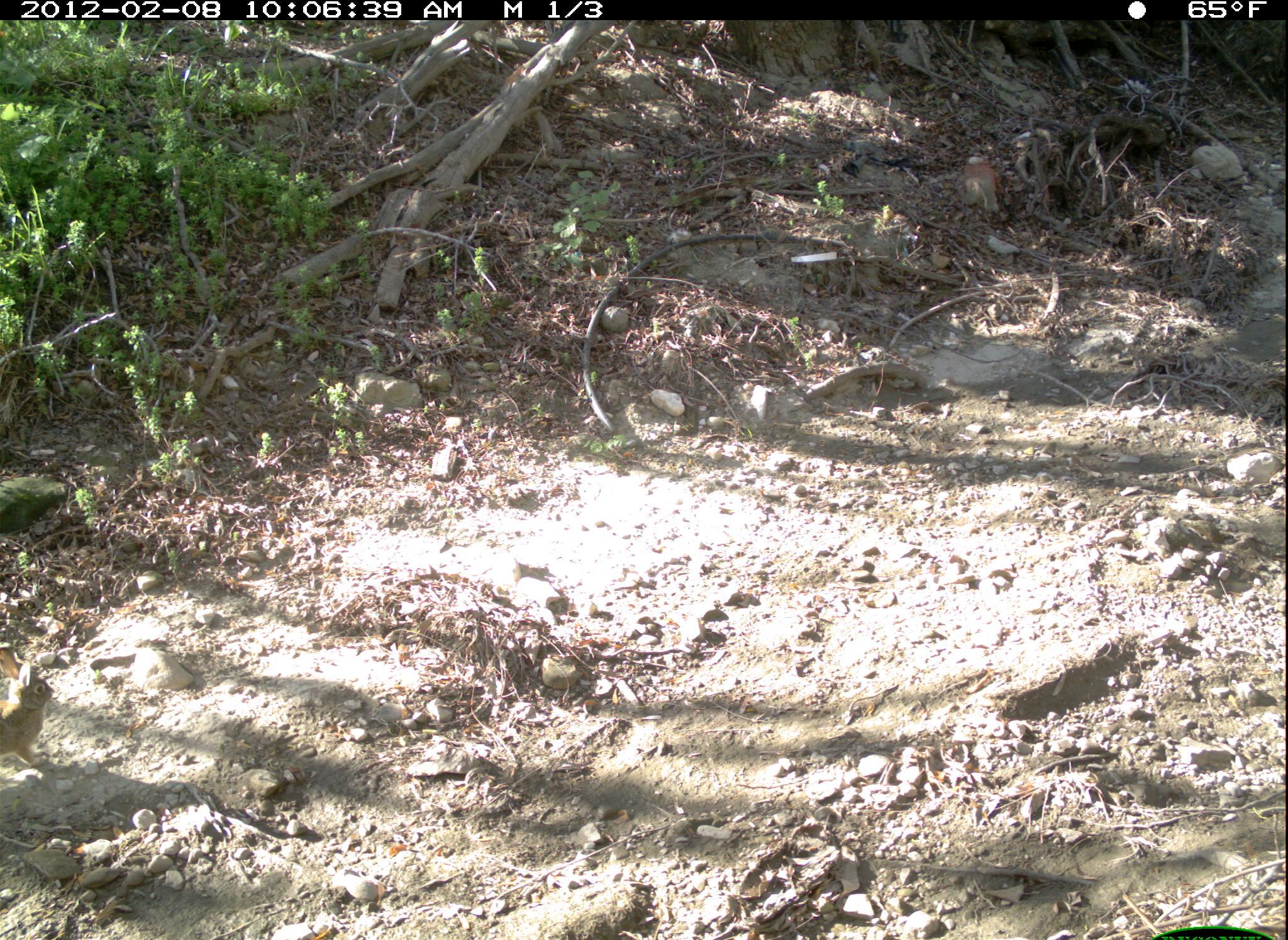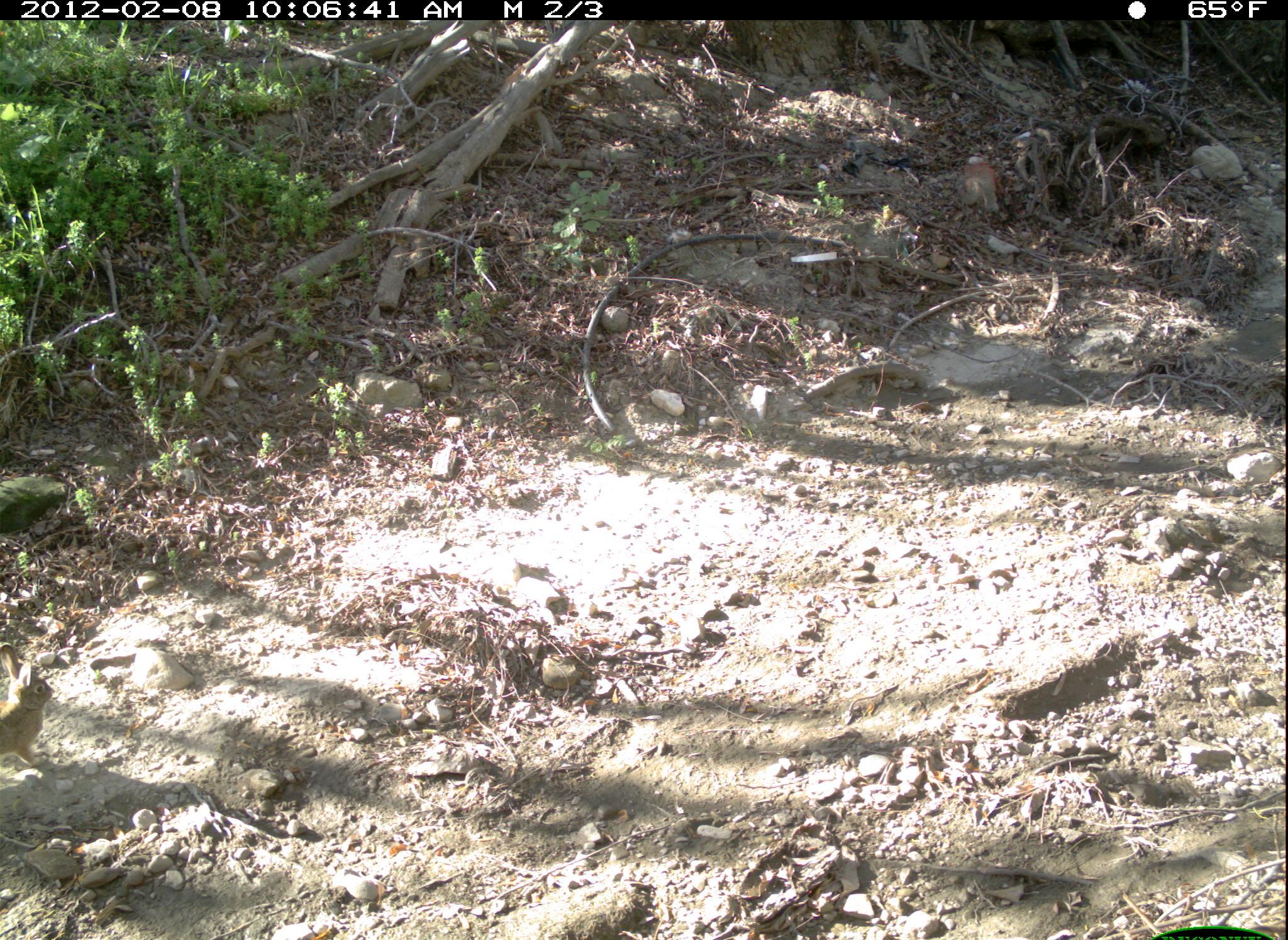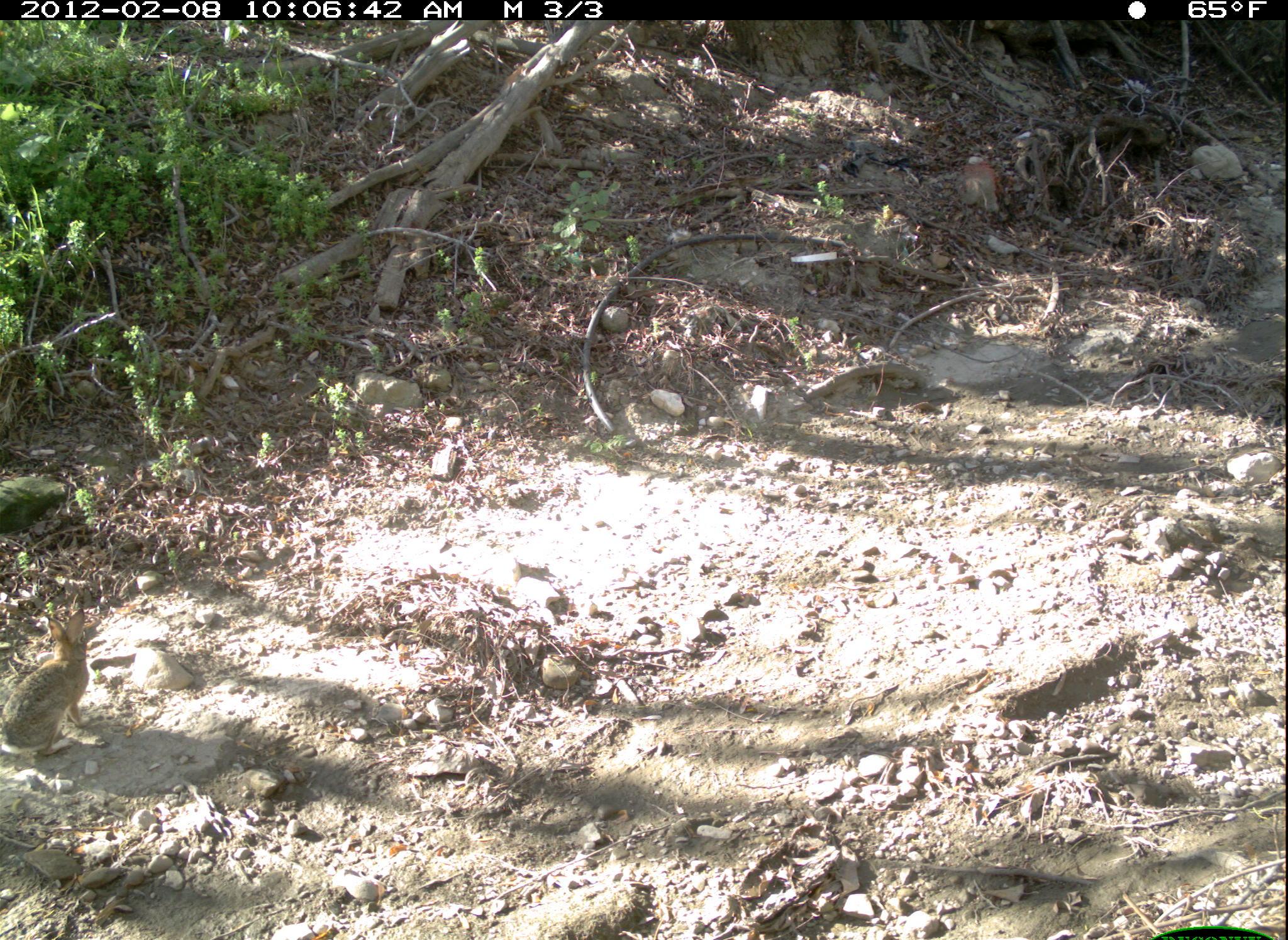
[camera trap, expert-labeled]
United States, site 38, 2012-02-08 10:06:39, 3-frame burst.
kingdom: Animalia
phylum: Chordata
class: Mammalia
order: Lagomorpha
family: Leporidae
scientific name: Leporidae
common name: rabbits and hares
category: rabbit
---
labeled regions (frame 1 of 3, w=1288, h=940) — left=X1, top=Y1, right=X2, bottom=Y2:
rabbit: left=0, top=639, right=63, bottom=778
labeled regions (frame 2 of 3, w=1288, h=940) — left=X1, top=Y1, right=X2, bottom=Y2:
rabbit: left=6, top=649, right=69, bottom=780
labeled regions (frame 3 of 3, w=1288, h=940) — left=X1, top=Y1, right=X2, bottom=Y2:
rabbit: left=5, top=599, right=116, bottom=778